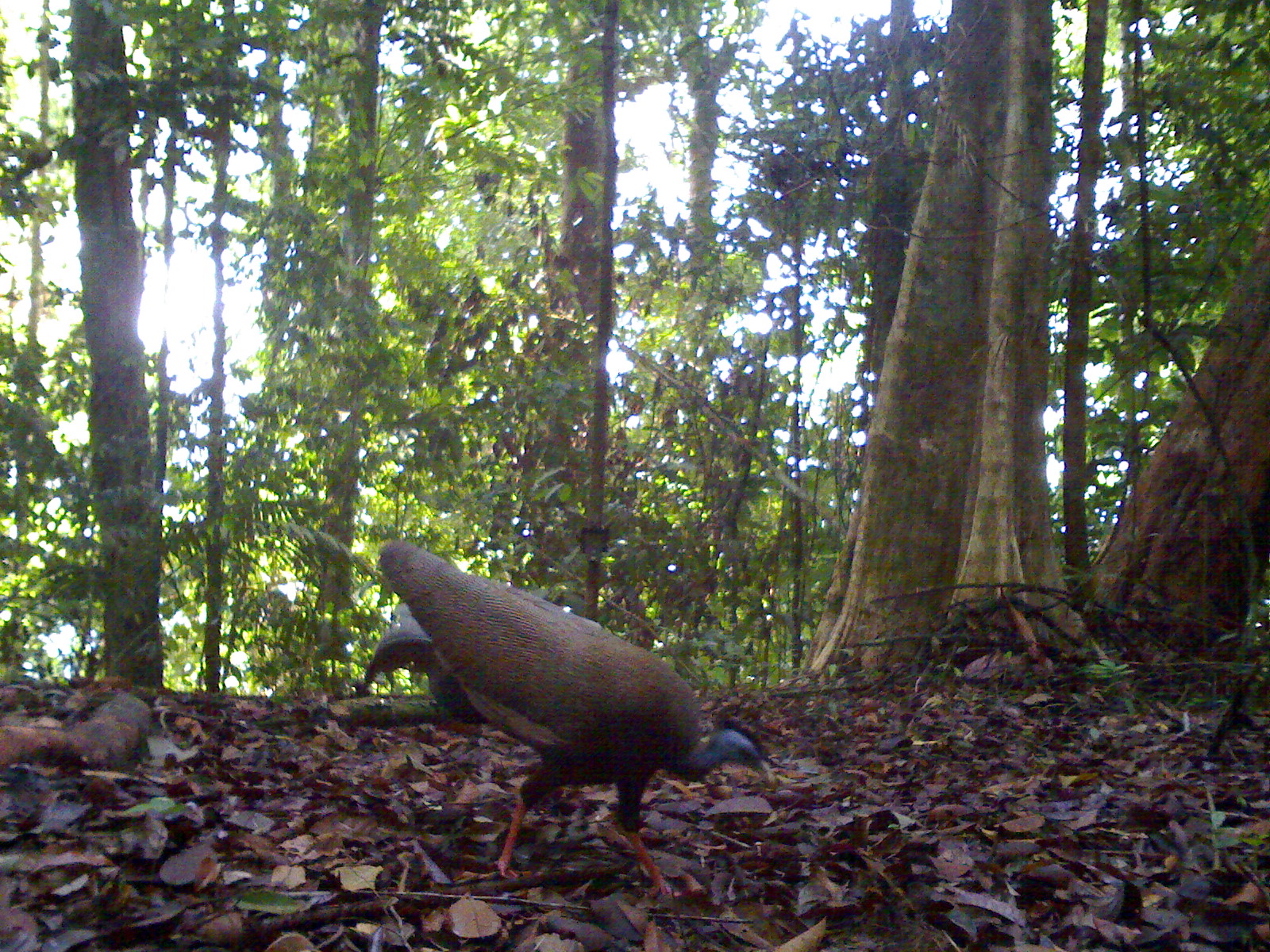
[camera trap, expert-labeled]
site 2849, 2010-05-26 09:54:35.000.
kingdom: Animalia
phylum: Chordata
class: Aves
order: Galliformes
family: Phasianidae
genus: Argusianus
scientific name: Argusianus argus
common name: great argus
Argusianus argus (great argus), count 1.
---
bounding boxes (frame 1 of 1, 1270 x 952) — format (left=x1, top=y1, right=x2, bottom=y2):
argusianus argus: (left=375, top=540, right=776, bottom=900); (left=363, top=575, right=623, bottom=725)